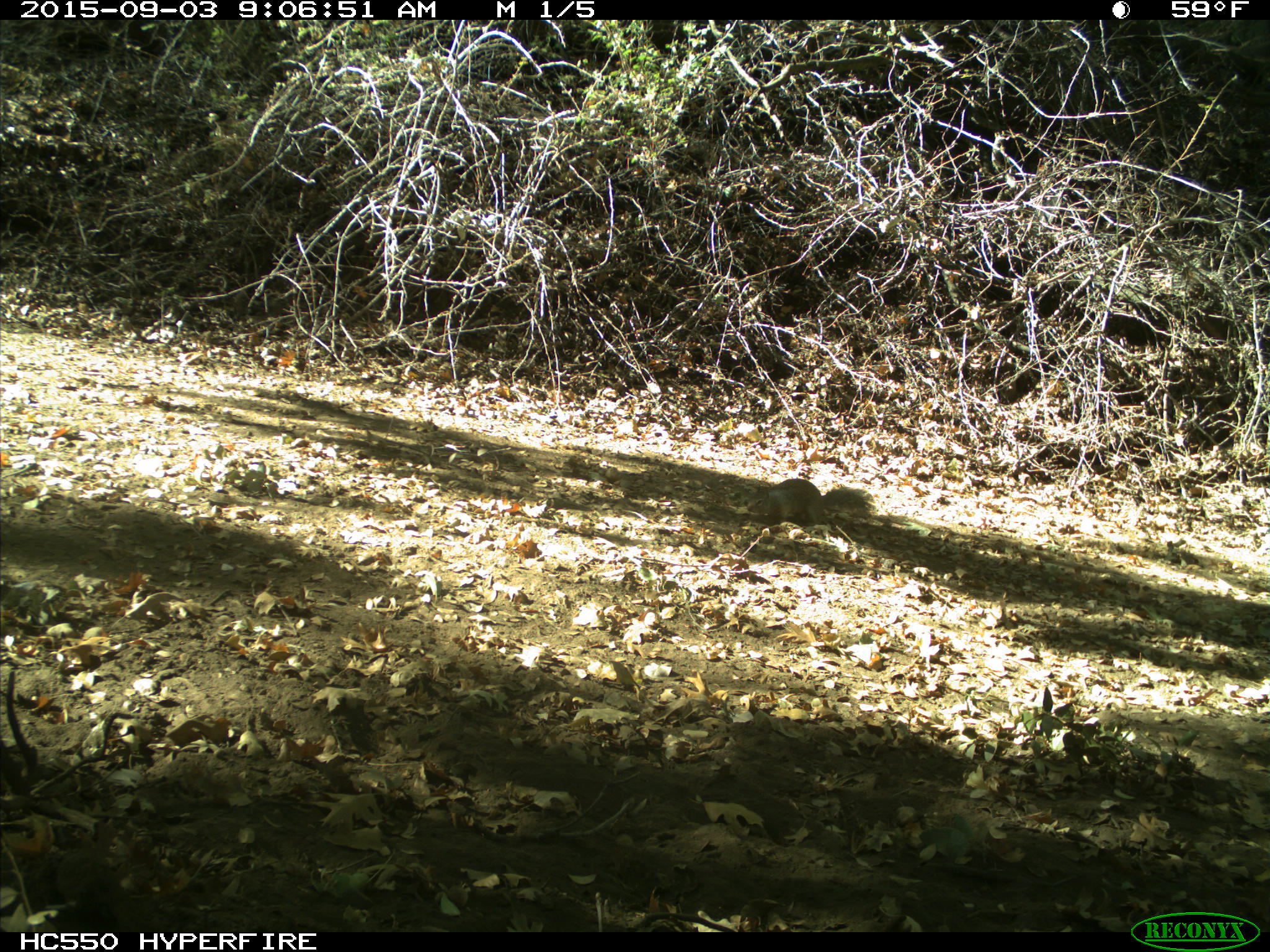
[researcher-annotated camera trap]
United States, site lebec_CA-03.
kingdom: Animalia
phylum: Chordata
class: Mammalia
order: Rodentia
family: Sciuridae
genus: Otospermophilus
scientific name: Otospermophilus beecheyi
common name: california ground squirrel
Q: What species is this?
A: Otospermophilus beecheyi (california ground squirrel).